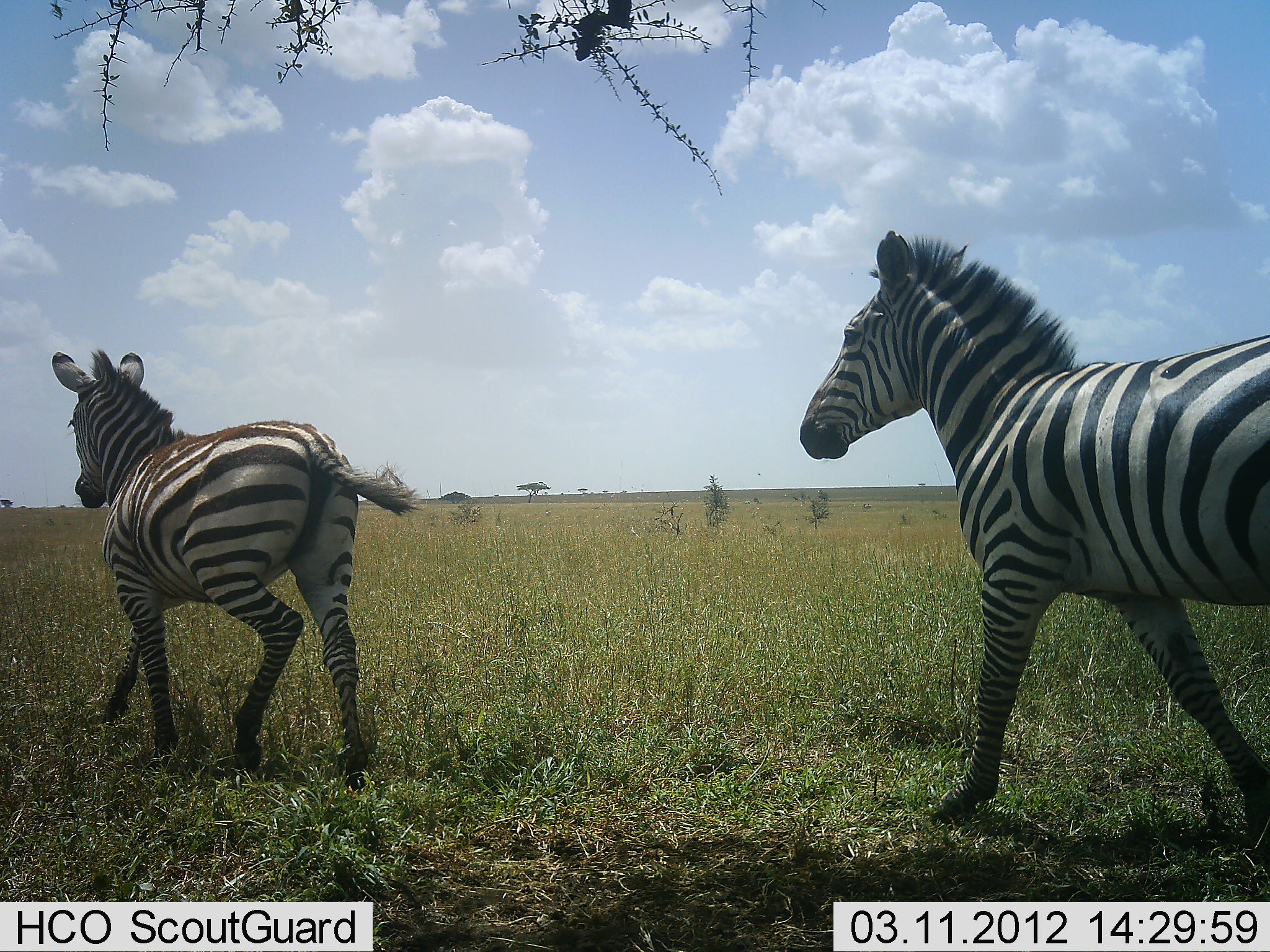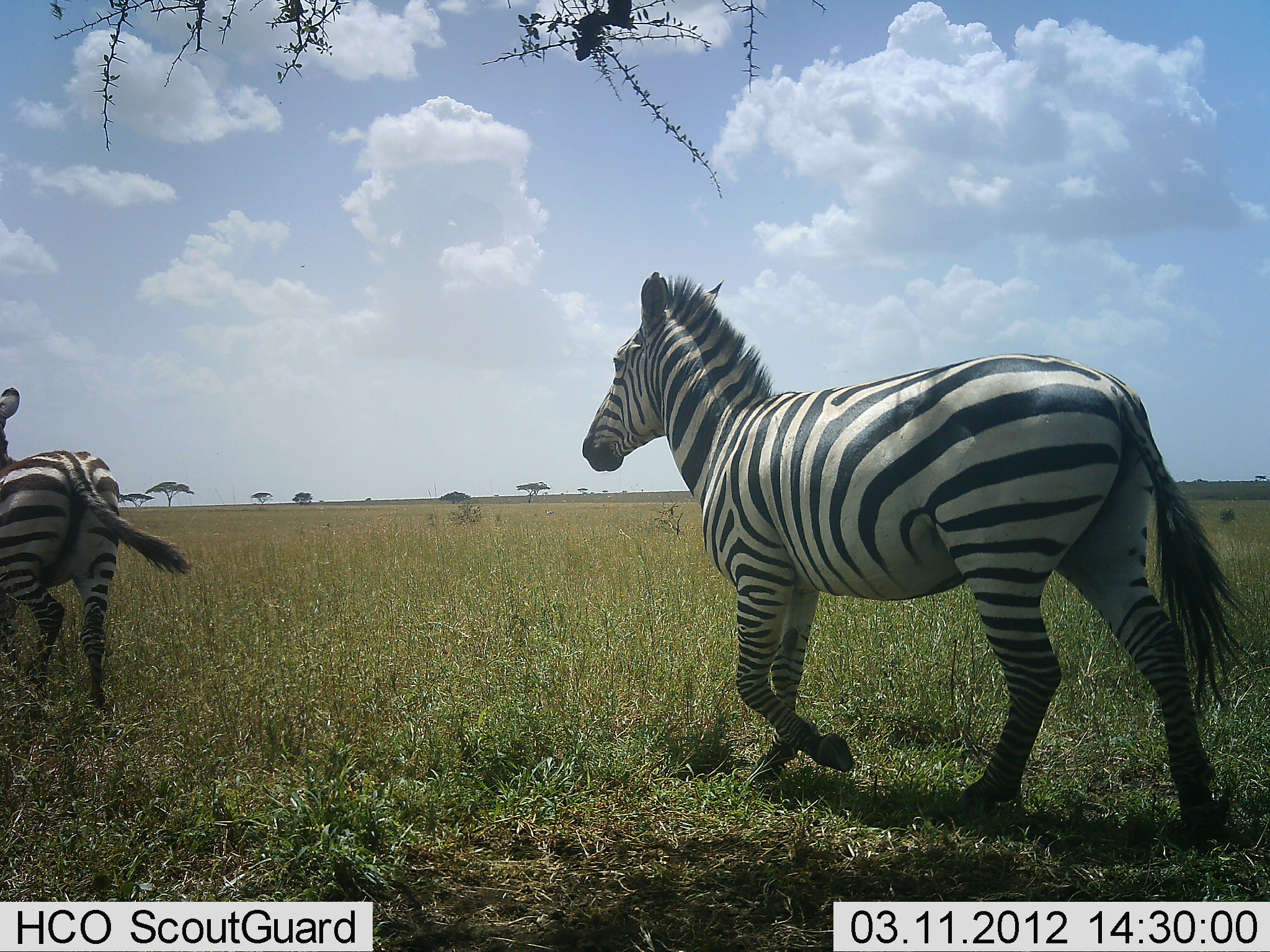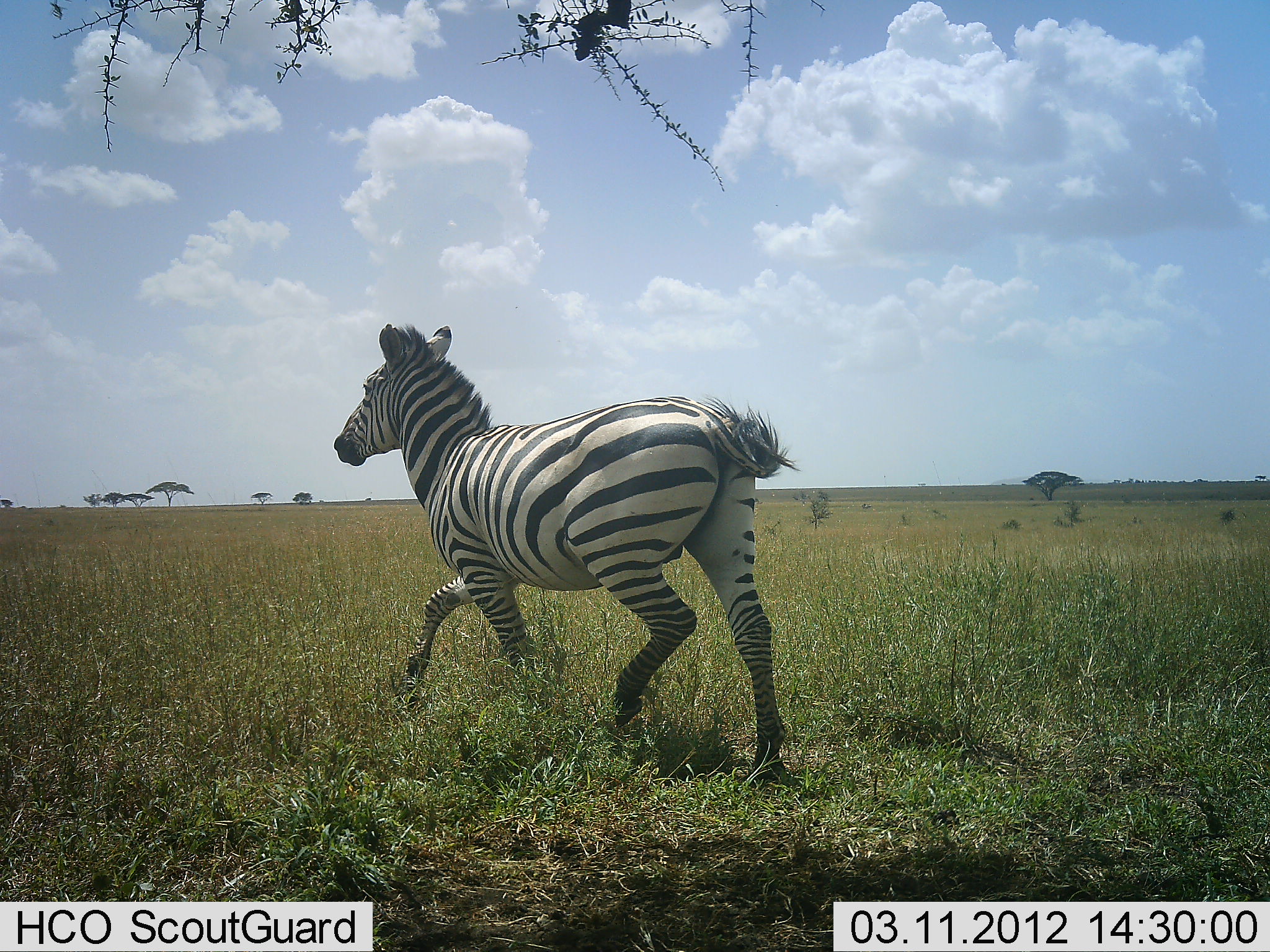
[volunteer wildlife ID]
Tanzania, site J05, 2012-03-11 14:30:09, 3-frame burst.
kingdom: Animalia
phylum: Chordata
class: Mammalia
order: Perissodactyla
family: Equidae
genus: Equus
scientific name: Equus quagga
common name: plains zebra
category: zebra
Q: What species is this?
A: Zebra (plains zebra) (Equus quagga).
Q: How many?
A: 2.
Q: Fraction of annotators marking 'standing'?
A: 0%.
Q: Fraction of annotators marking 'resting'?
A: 0%.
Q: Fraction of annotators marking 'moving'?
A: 100%.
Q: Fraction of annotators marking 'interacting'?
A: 0%.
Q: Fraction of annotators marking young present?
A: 0%.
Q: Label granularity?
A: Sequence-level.